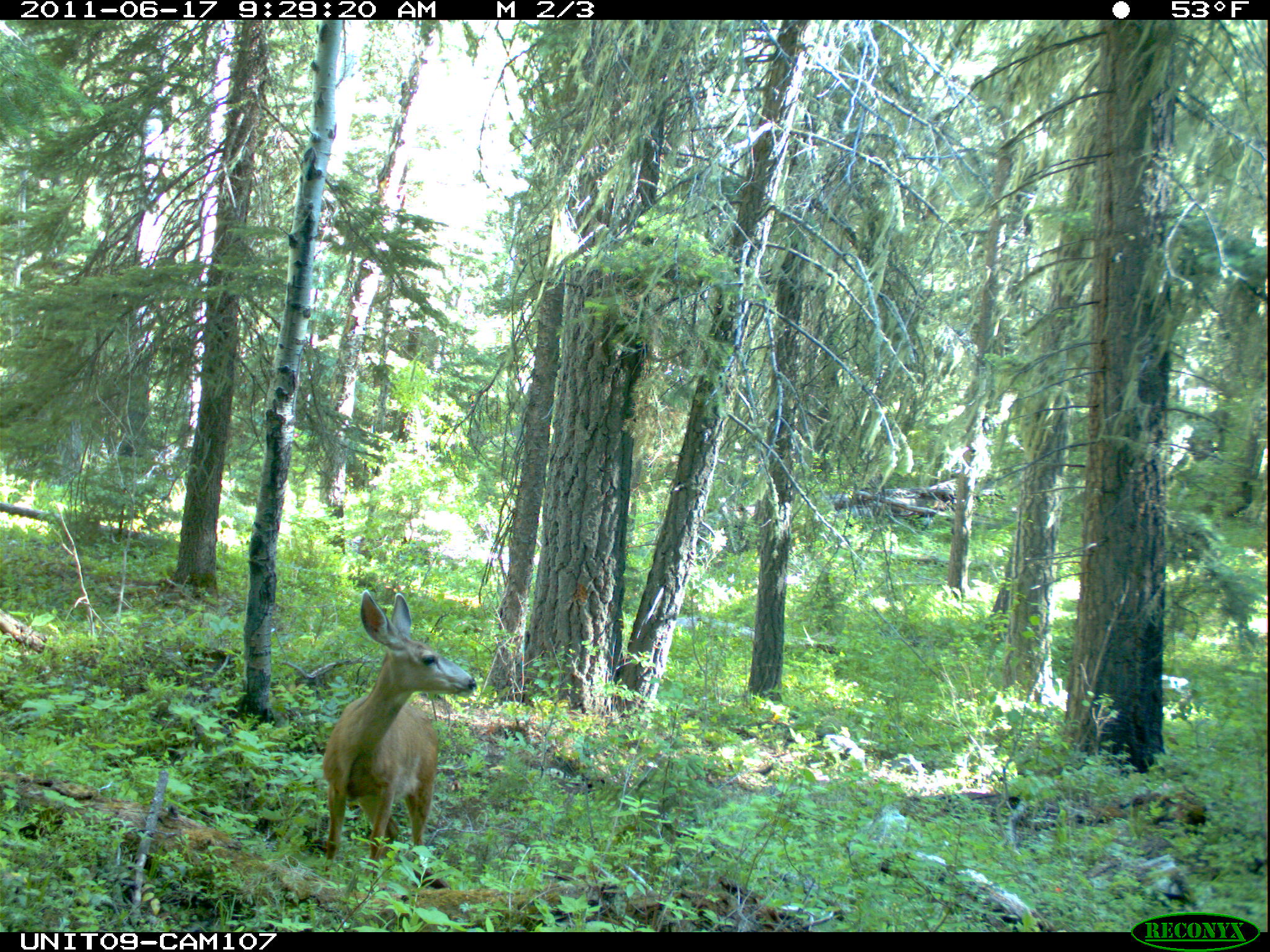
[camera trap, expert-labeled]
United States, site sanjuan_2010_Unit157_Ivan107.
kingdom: Animalia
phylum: Chordata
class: Mammalia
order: Artiodactyla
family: Cervidae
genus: Odocoileus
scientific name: Odocoileus hemionus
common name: mule deer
Odocoileus hemionus (mule deer).